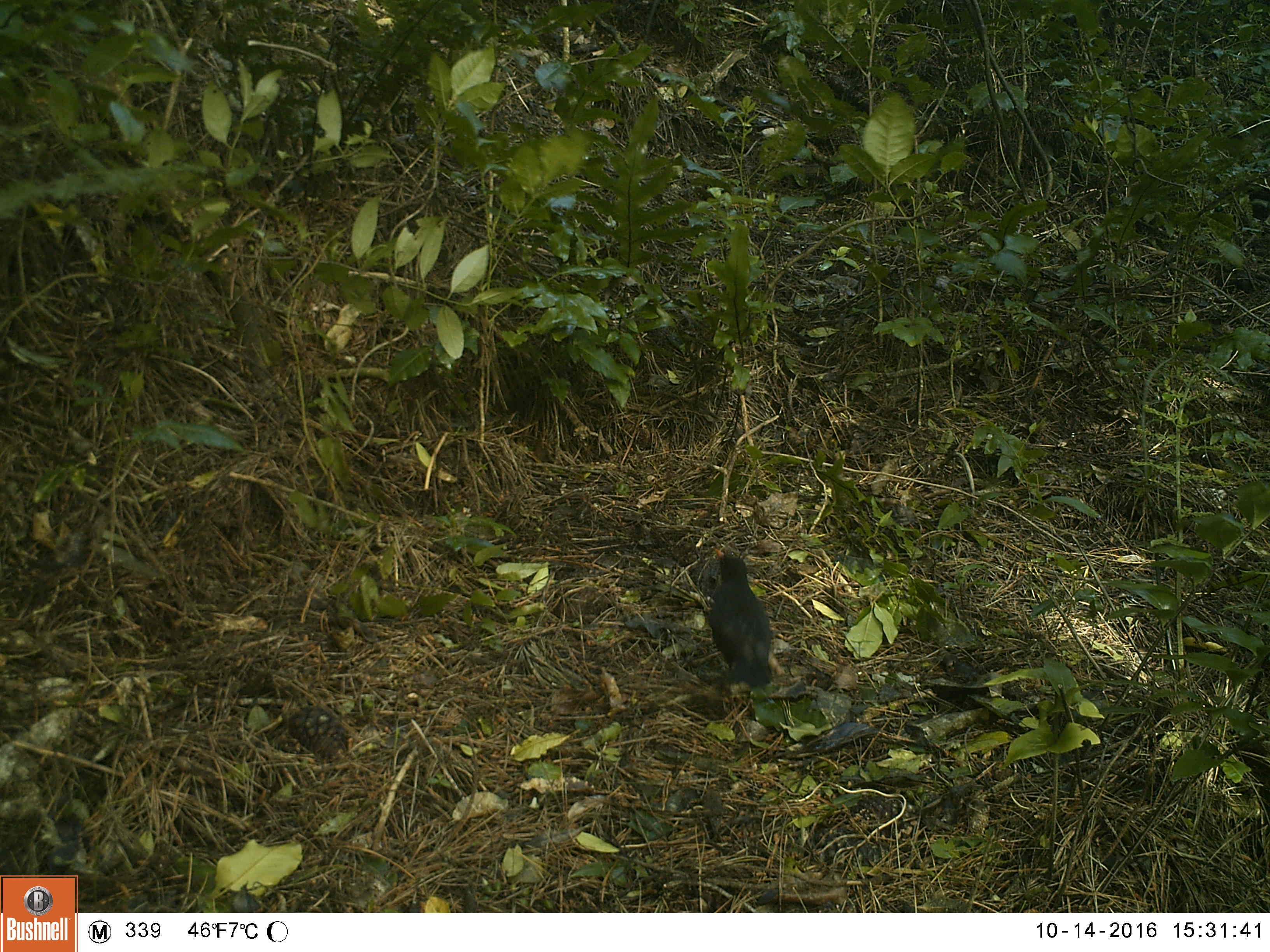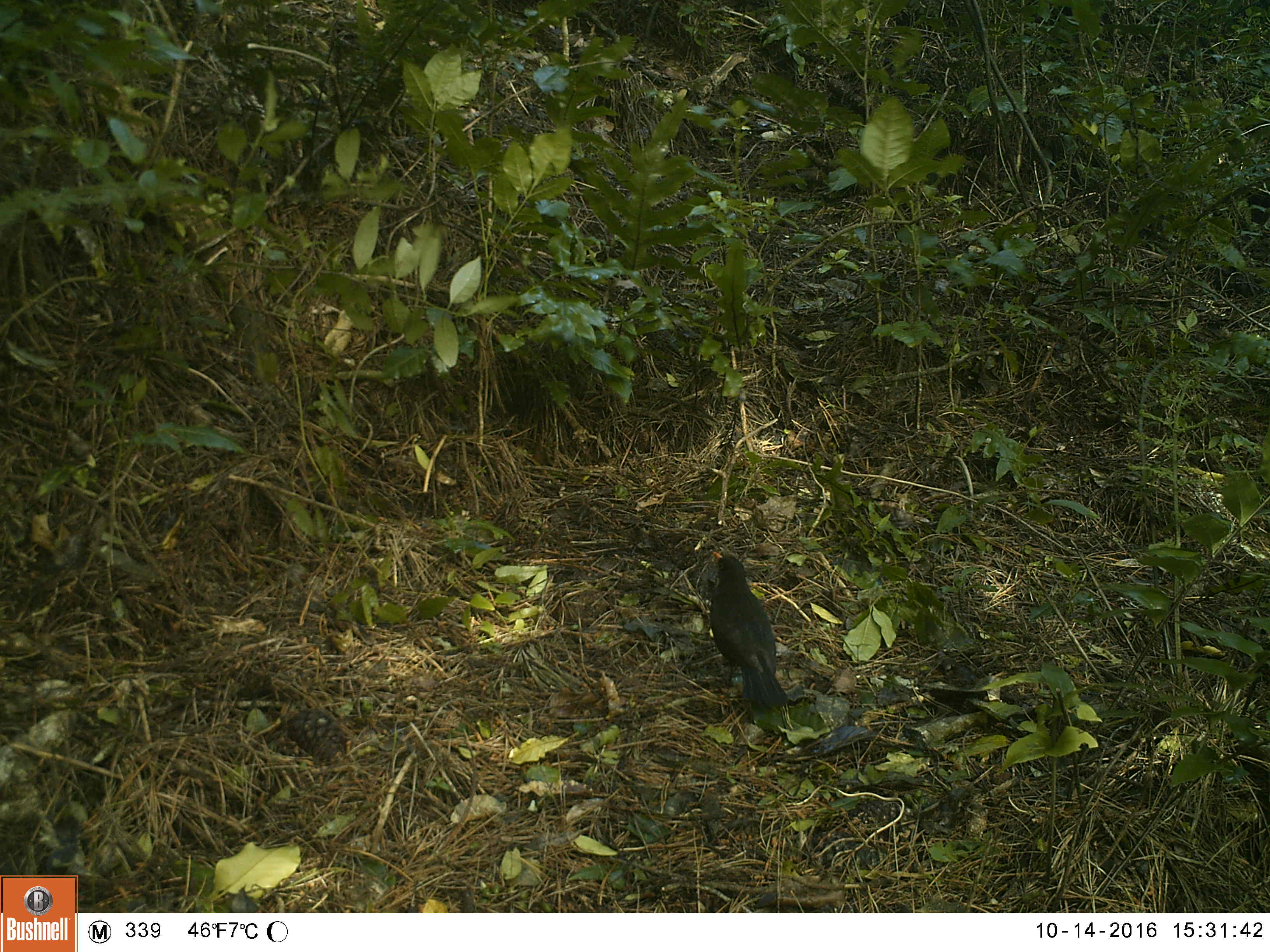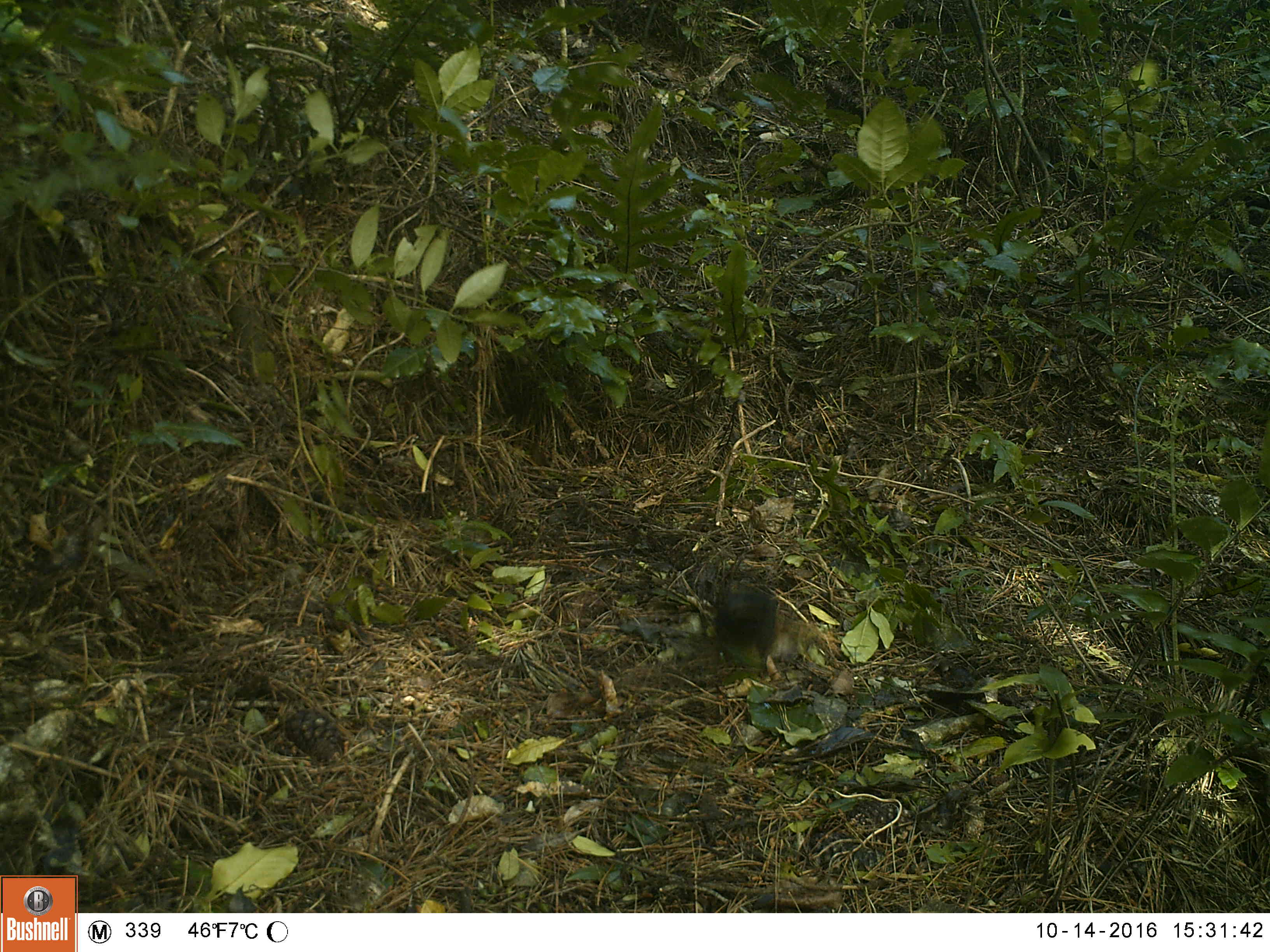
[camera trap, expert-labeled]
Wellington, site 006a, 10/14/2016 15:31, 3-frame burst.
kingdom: Animalia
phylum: Chordata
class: Aves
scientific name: Aves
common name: bird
Bird (Aves).